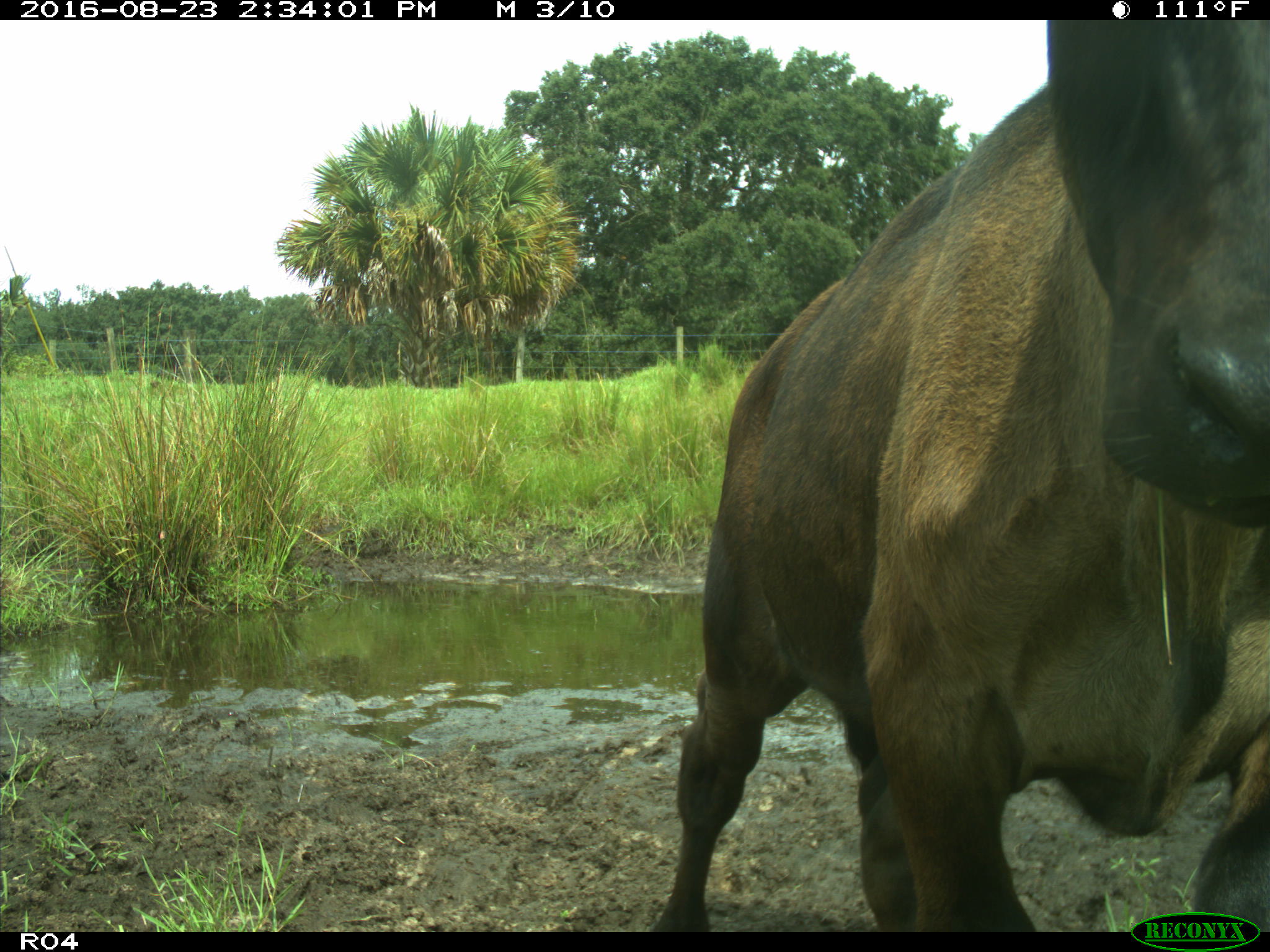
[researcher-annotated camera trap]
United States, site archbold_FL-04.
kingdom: Animalia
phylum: Chordata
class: Mammalia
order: Artiodactyla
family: Bovidae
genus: Bos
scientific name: Bos taurus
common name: domestic cow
Bos taurus (domestic cow).